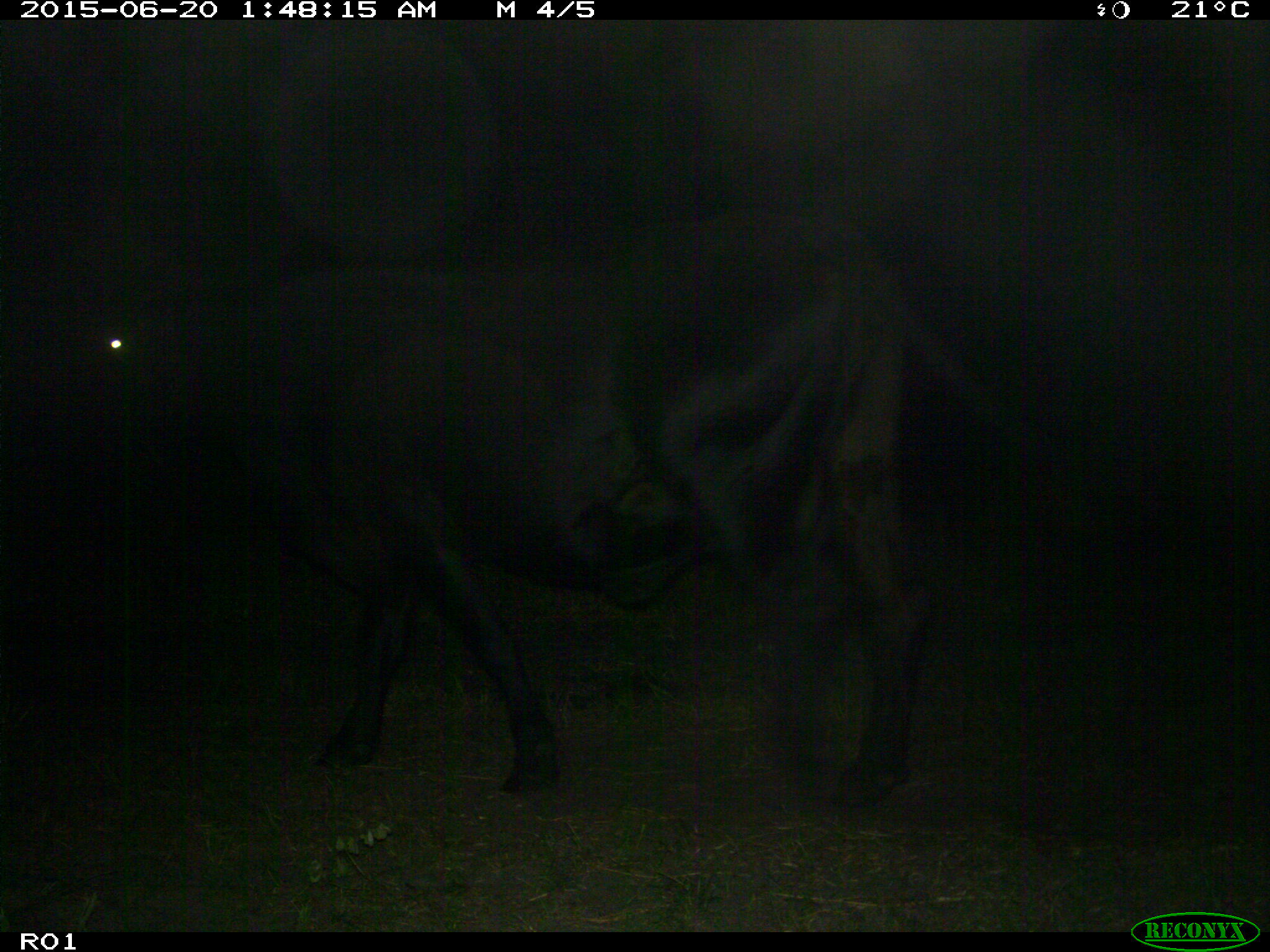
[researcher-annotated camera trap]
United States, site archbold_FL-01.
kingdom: Animalia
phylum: Chordata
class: Mammalia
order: Artiodactyla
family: Bovidae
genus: Bos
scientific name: Bos taurus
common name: domestic cow